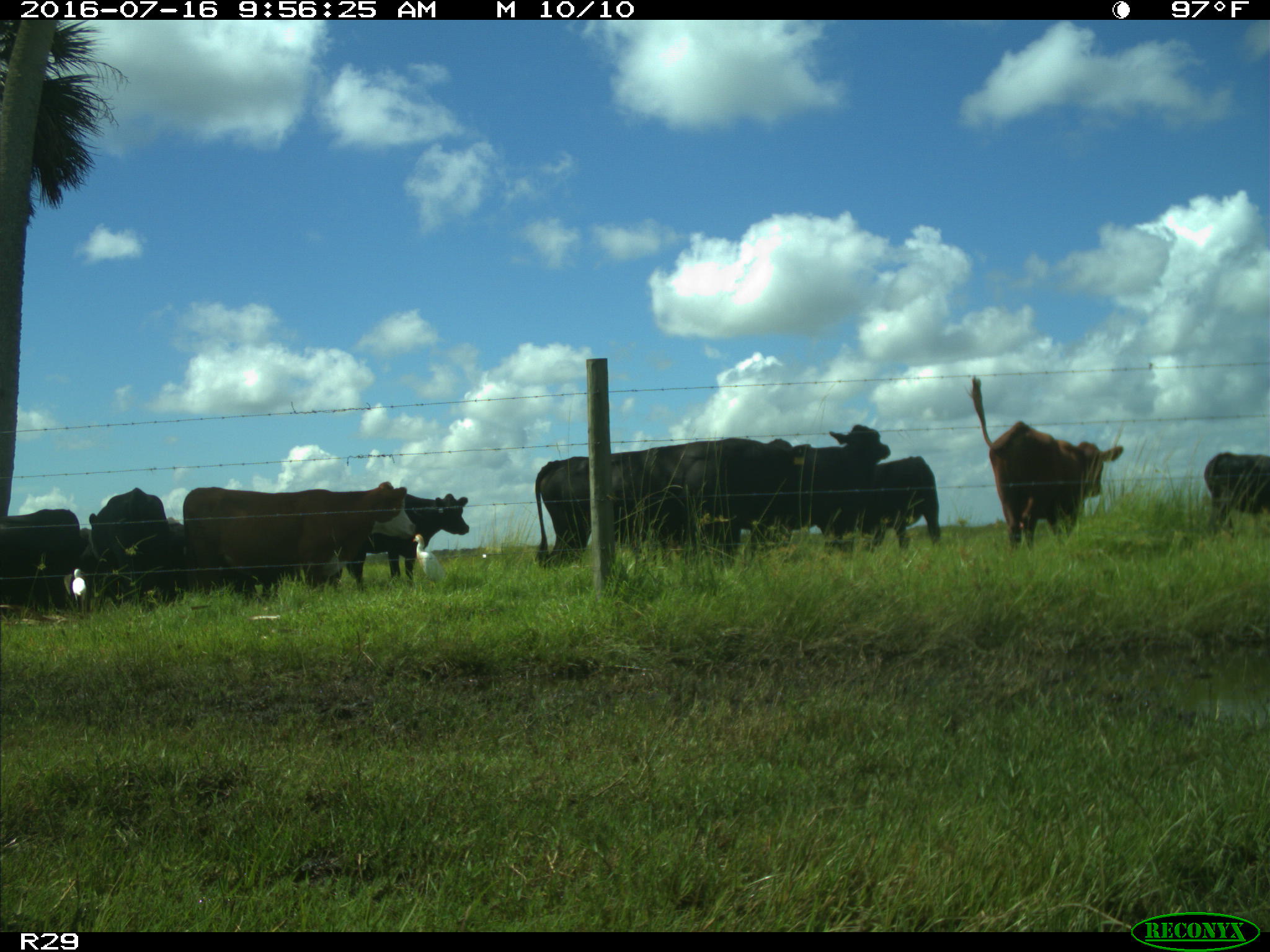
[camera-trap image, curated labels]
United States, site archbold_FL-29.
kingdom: Animalia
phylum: Chordata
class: Mammalia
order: Artiodactyla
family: Bovidae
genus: Bos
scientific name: Bos taurus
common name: domestic cow